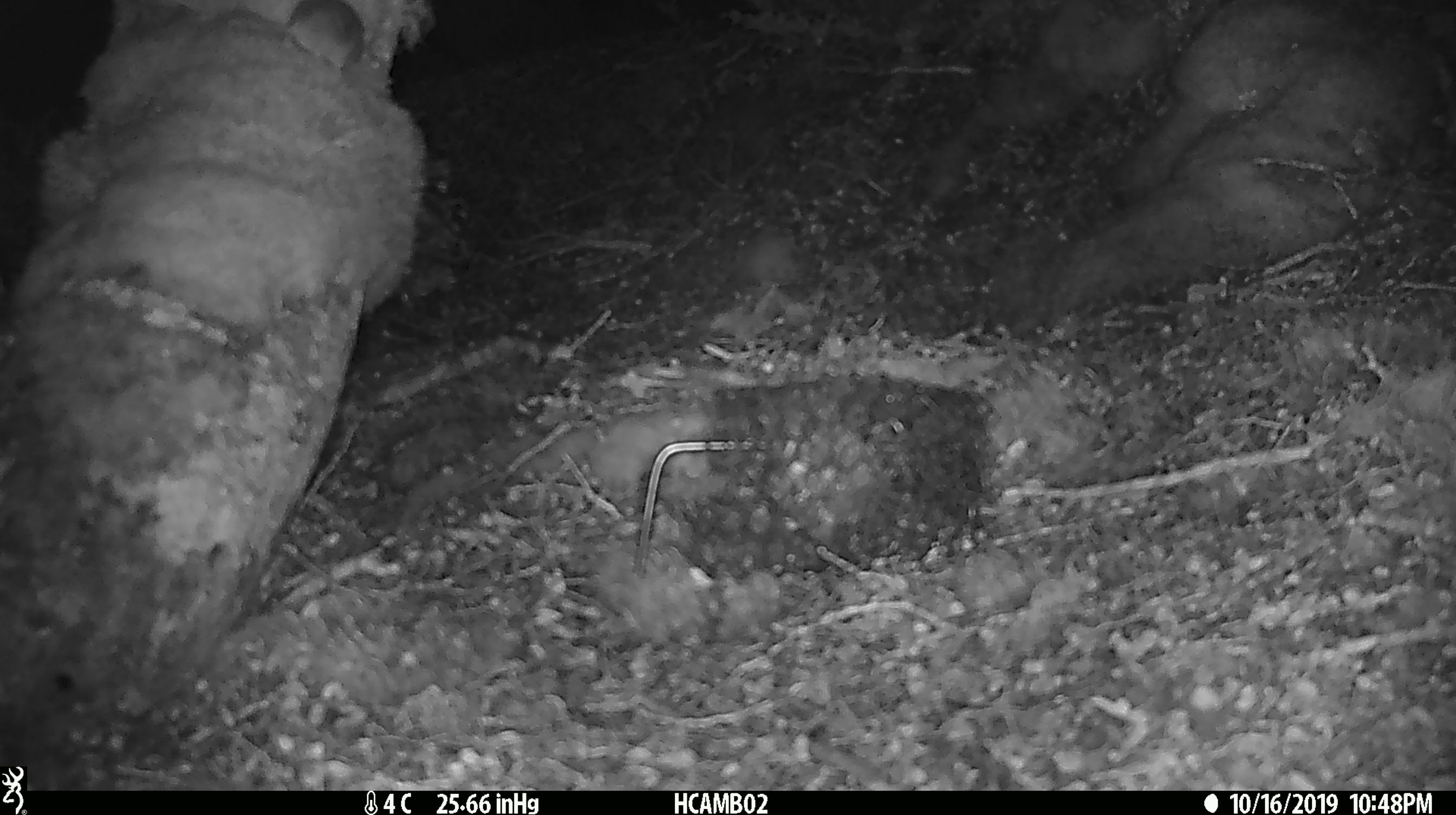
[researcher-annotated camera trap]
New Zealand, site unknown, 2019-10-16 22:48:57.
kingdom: Animalia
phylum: Chordata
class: Mammalia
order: Rodentia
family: Muridae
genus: Mus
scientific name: Mus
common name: mouse